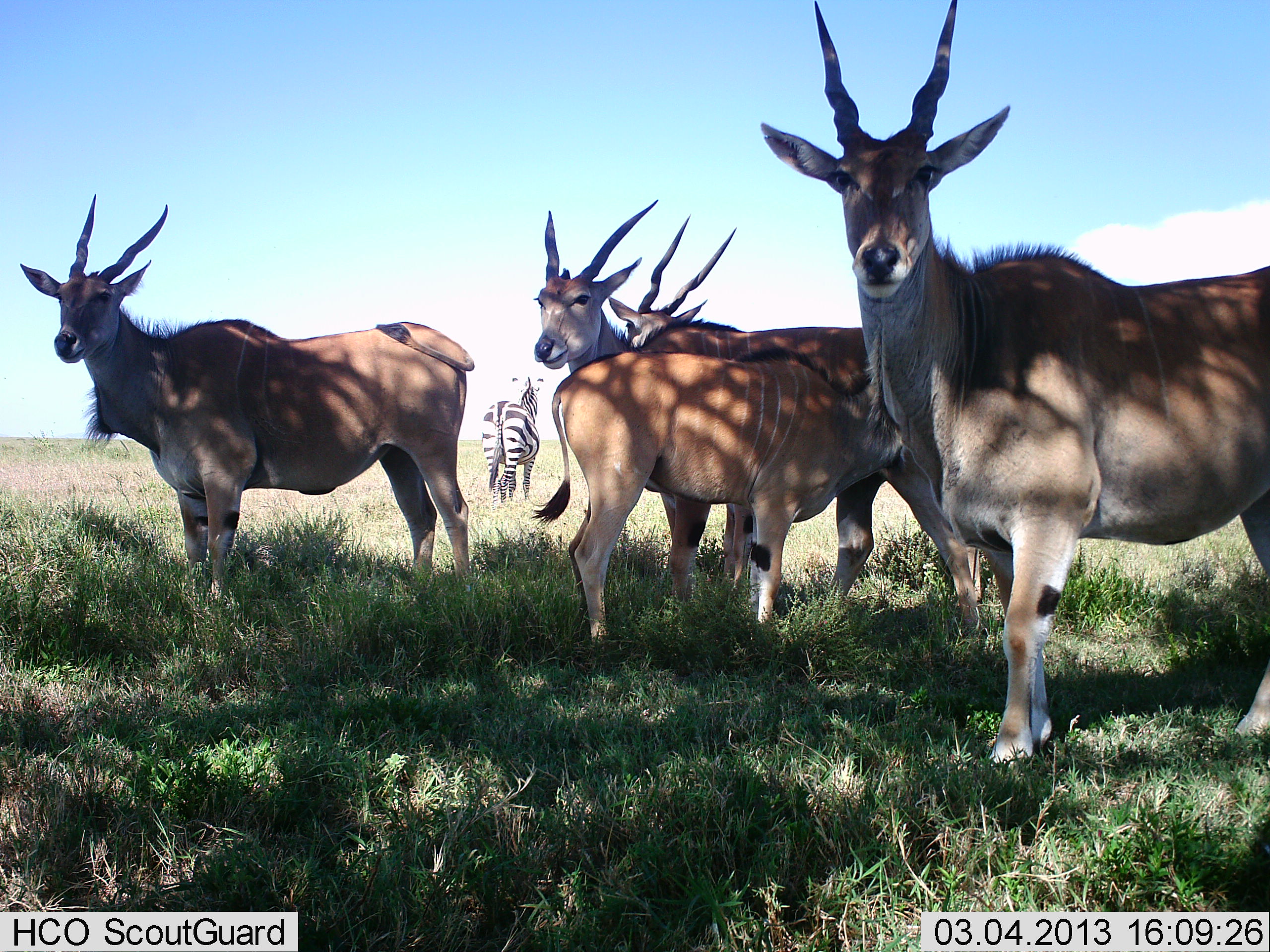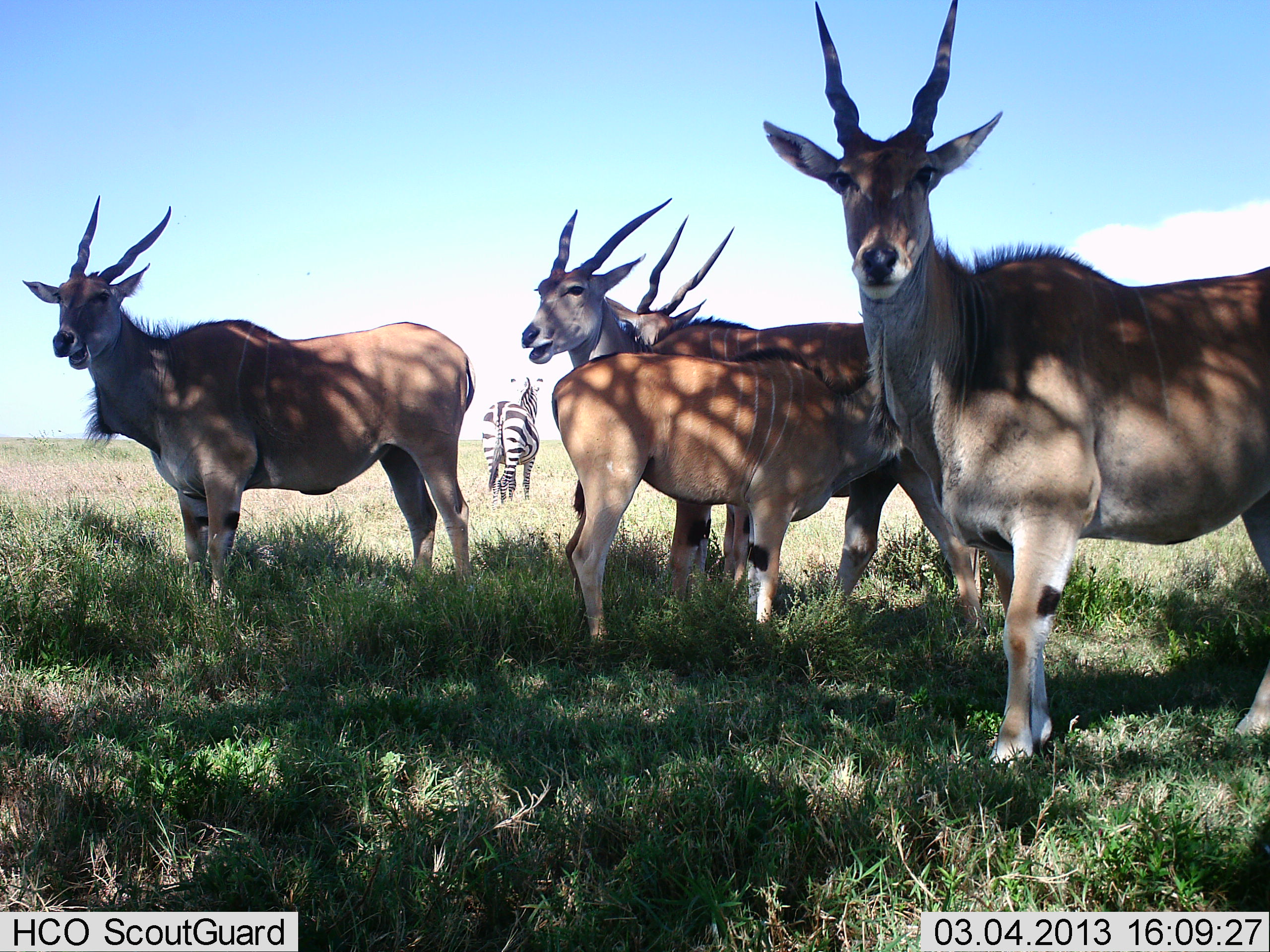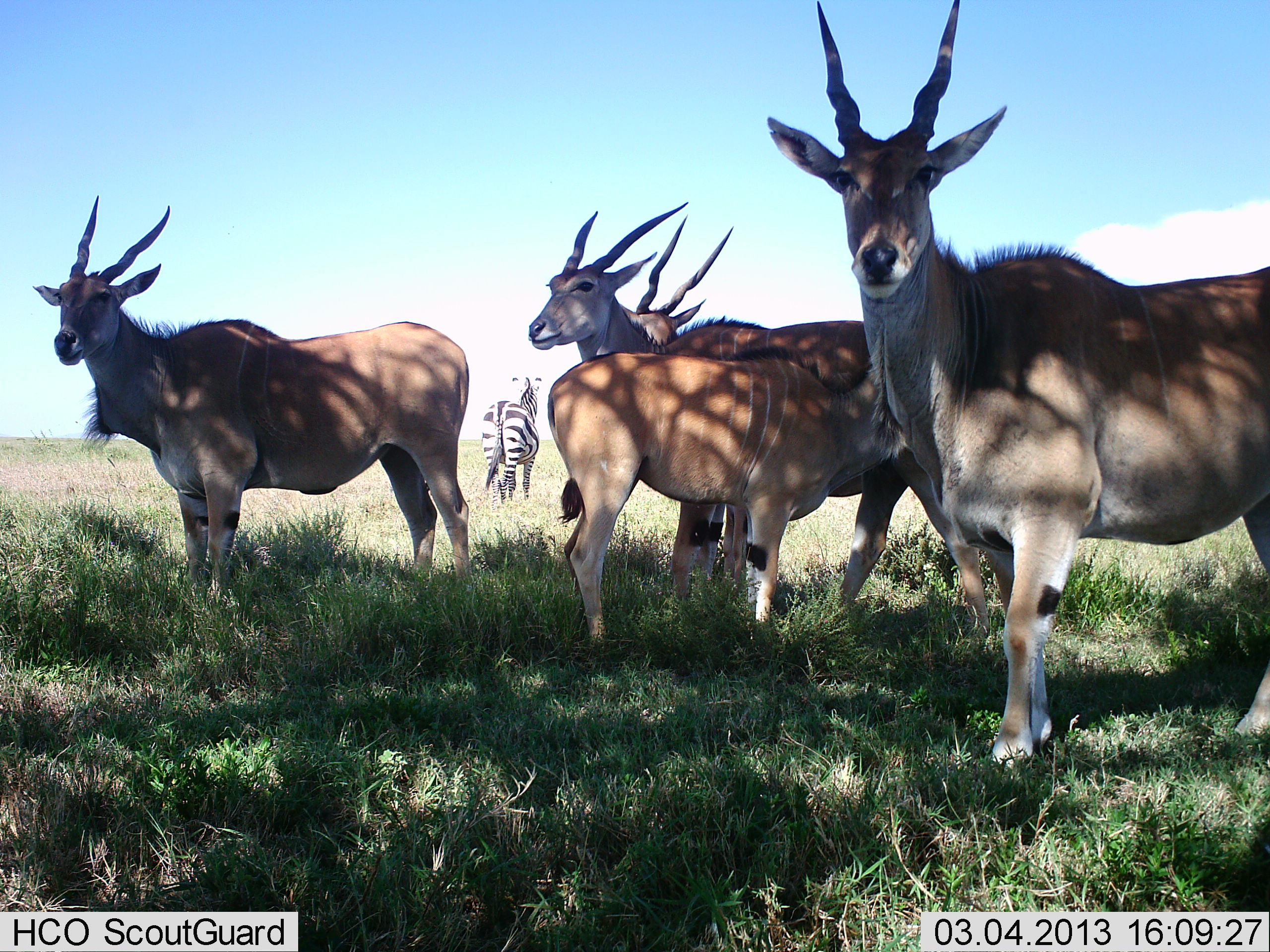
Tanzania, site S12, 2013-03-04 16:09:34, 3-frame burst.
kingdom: Animalia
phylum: Chordata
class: Mammalia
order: Artiodactyla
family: Bovidae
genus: Tragelaphus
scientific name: Tragelaphus oryx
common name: eland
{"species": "eland (Tragelaphus oryx)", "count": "5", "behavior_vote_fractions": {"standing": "100%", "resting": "0%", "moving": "0%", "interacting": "11%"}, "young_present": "23%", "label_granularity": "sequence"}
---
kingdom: Animalia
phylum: Chordata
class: Mammalia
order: Perissodactyla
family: Equidae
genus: Equus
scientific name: Equus quagga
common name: plains zebra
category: zebra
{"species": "zebra (plains zebra) (Equus quagga)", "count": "1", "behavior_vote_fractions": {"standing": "94%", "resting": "0%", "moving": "6%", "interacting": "0%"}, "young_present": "0%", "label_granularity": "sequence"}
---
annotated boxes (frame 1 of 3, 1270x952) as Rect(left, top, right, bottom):
animal: Rect(759, 0, 1270, 775); Rect(18, 193, 475, 608); Rect(527, 203, 746, 603); Rect(631, 318, 888, 605); Rect(605, 214, 742, 358); Rect(472, 365, 545, 506)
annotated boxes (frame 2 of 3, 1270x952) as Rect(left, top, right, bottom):
animal: Rect(759, 0, 1270, 772); Rect(18, 193, 479, 615); Rect(519, 196, 808, 613); Rect(647, 316, 910, 620); Rect(626, 214, 733, 351); Rect(477, 360, 544, 509)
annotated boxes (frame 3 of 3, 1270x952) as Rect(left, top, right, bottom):
animal: Rect(763, 0, 1270, 777); Rect(30, 195, 472, 604); Rect(527, 205, 909, 617); Rect(541, 352, 916, 649); Rect(627, 214, 766, 349); Rect(479, 370, 545, 505)